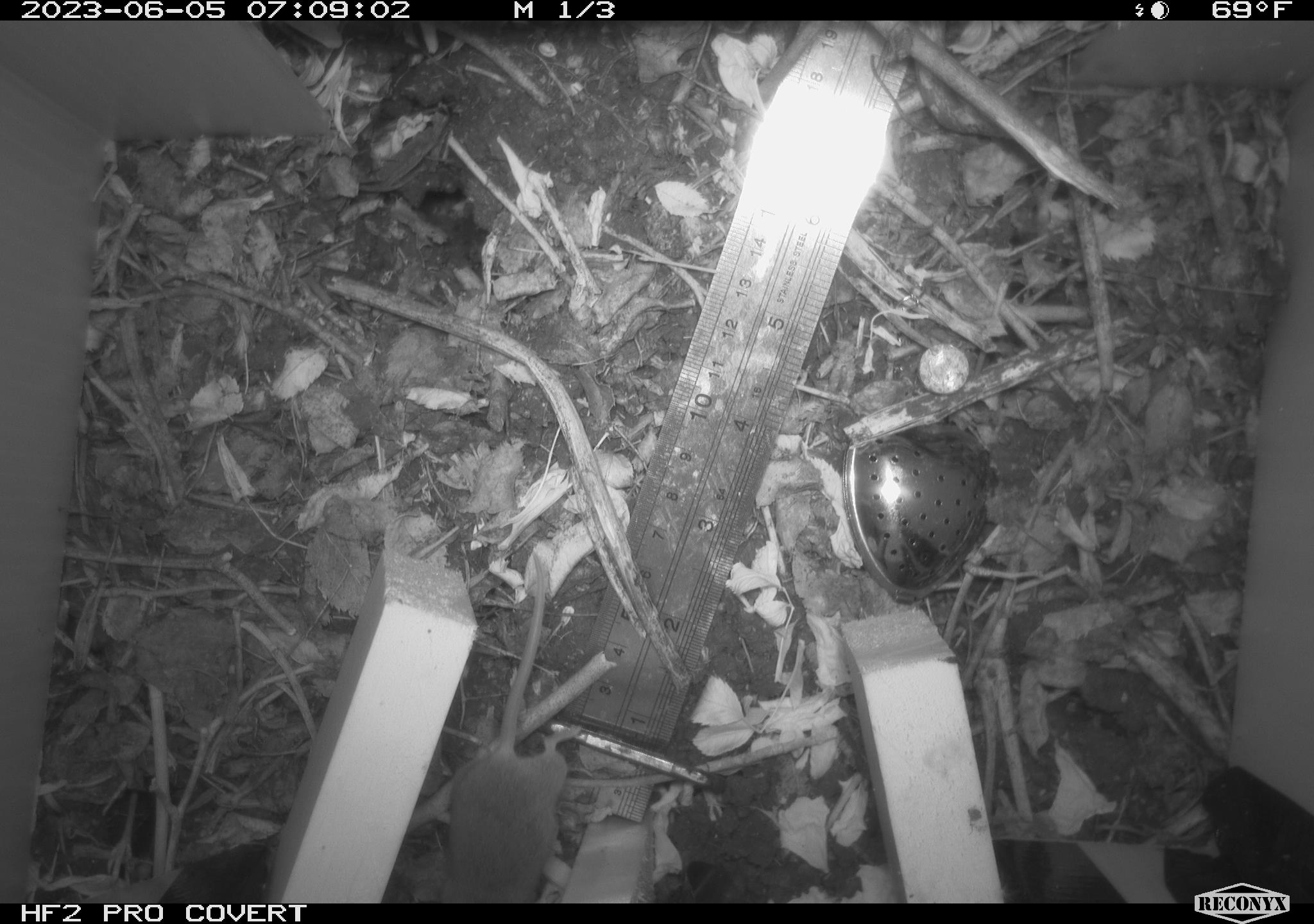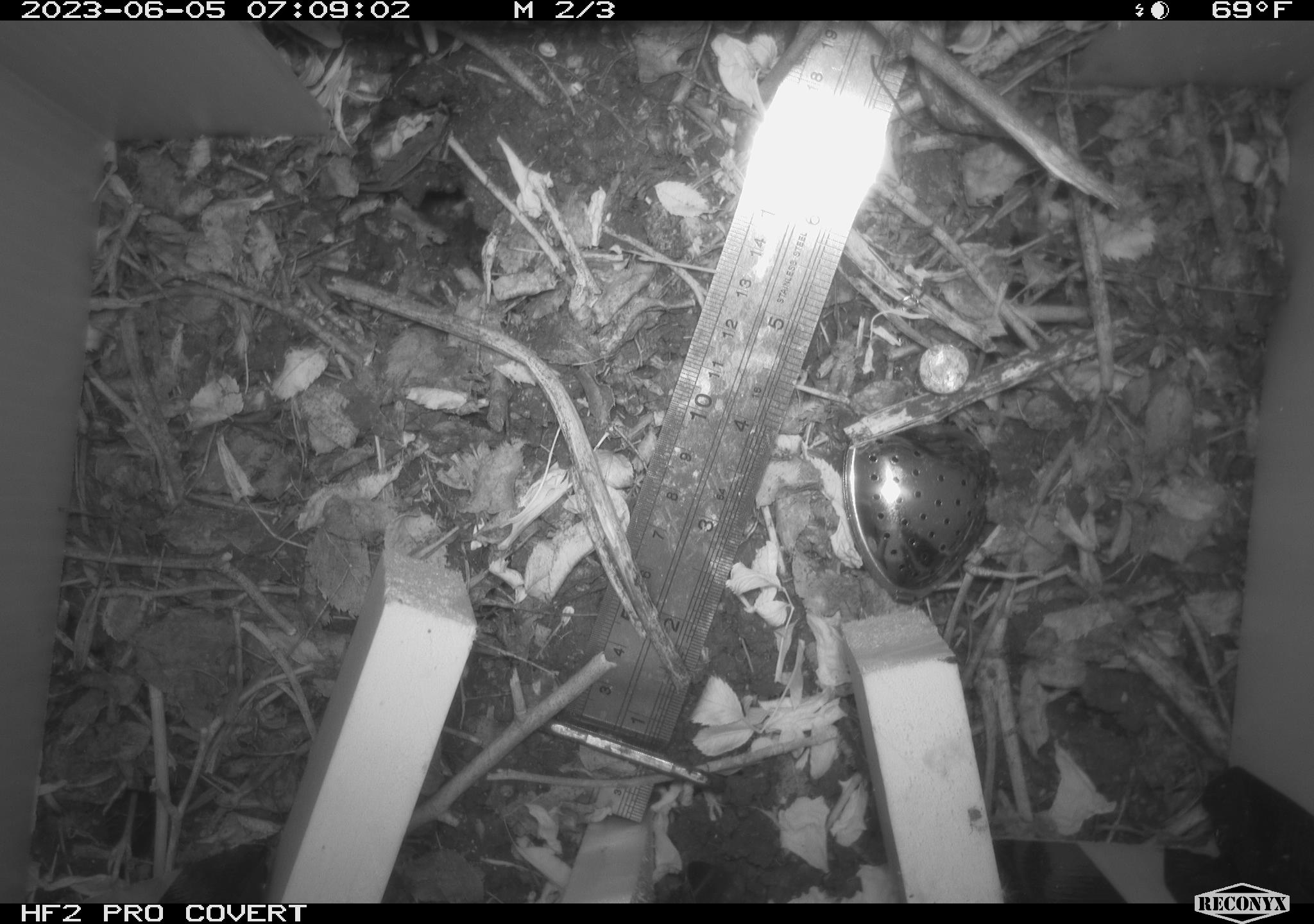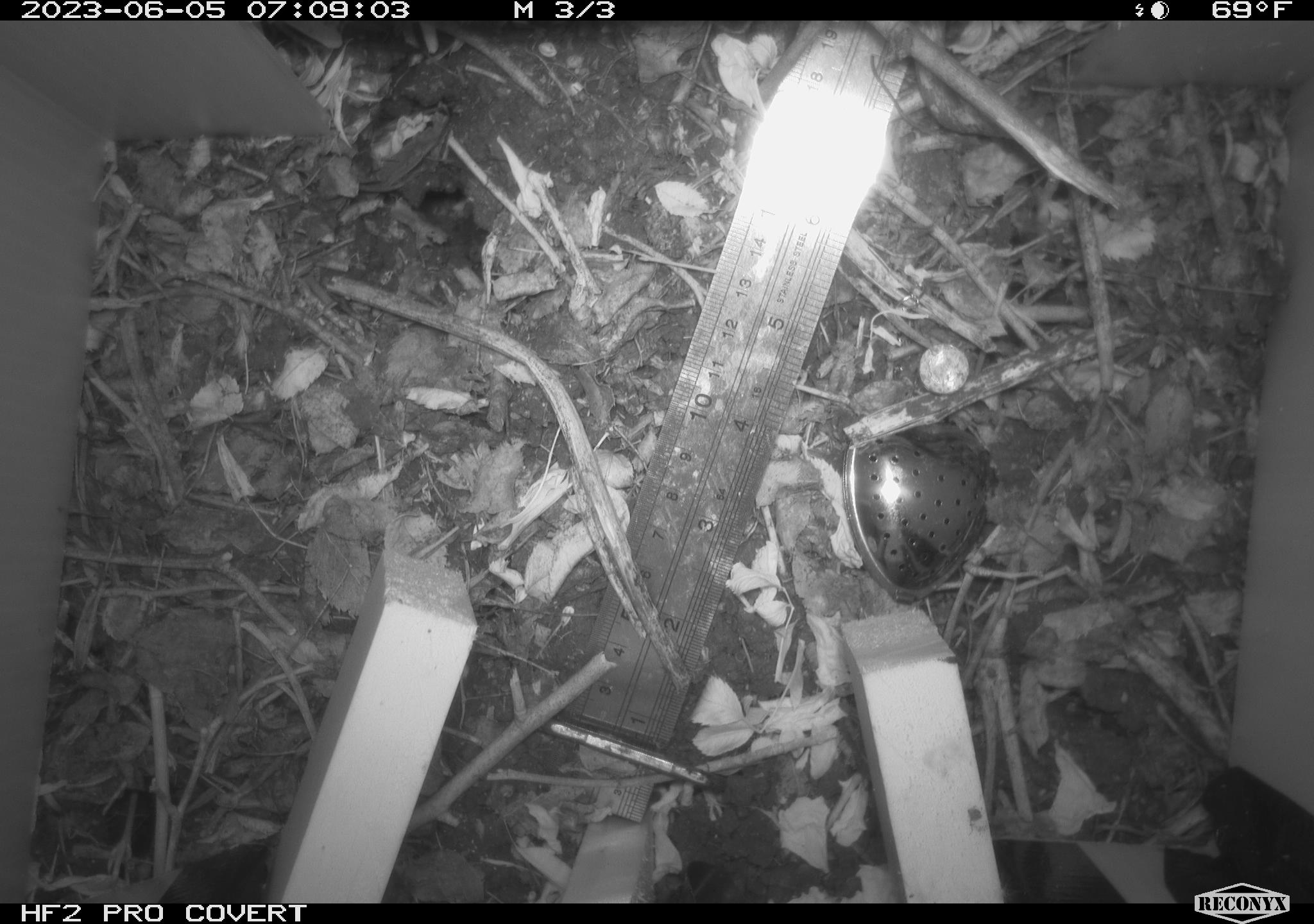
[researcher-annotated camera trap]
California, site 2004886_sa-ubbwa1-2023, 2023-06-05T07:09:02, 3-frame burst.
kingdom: Animalia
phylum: Chordata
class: Mammalia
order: Rodentia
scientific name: Rodentia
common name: rodent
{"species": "rodent (Rodentia)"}